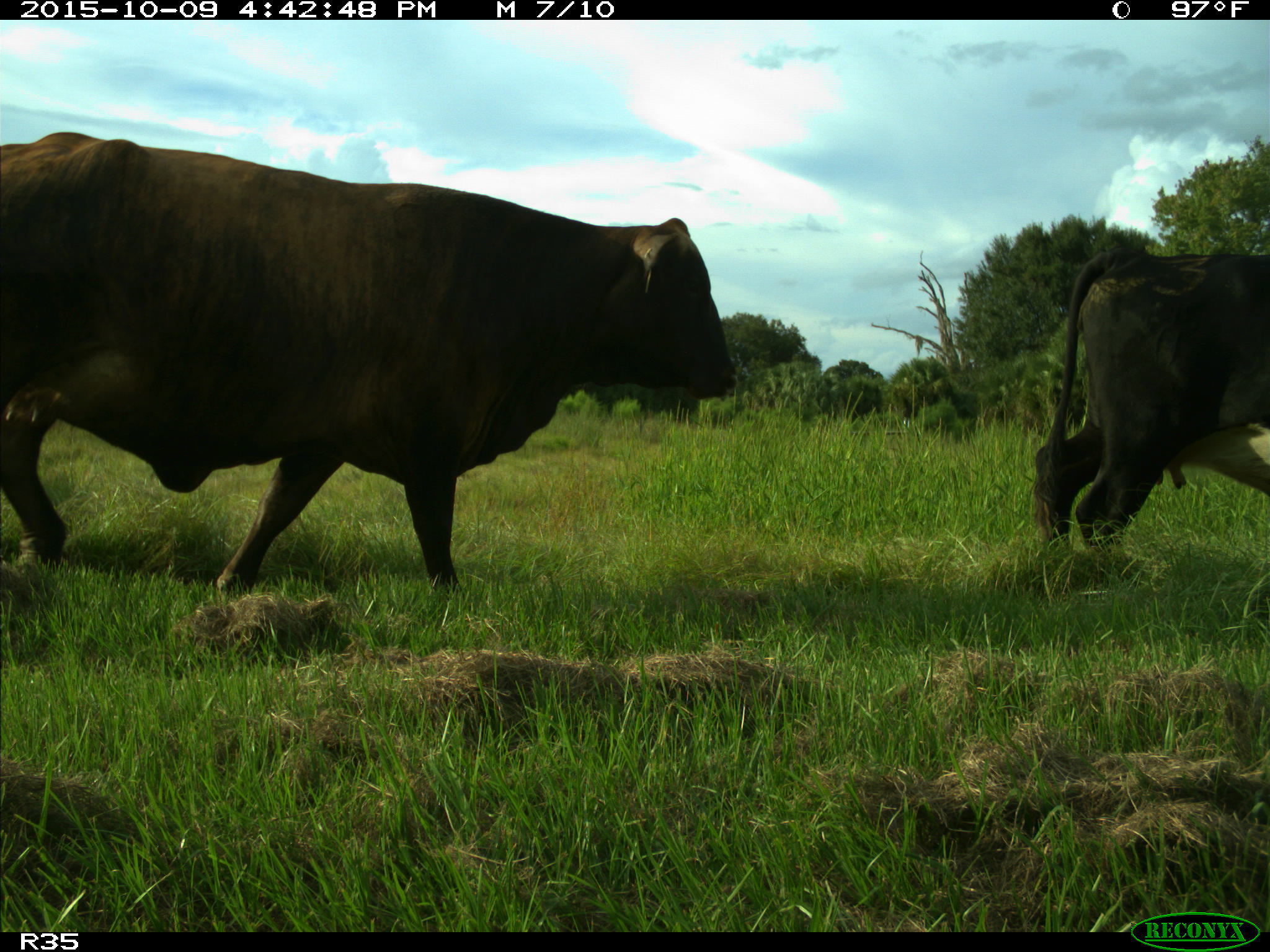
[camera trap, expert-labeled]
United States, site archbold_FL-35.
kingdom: Animalia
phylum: Chordata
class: Mammalia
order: Artiodactyla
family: Bovidae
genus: Bos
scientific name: Bos taurus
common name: domestic cow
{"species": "Bos taurus (domestic cow)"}